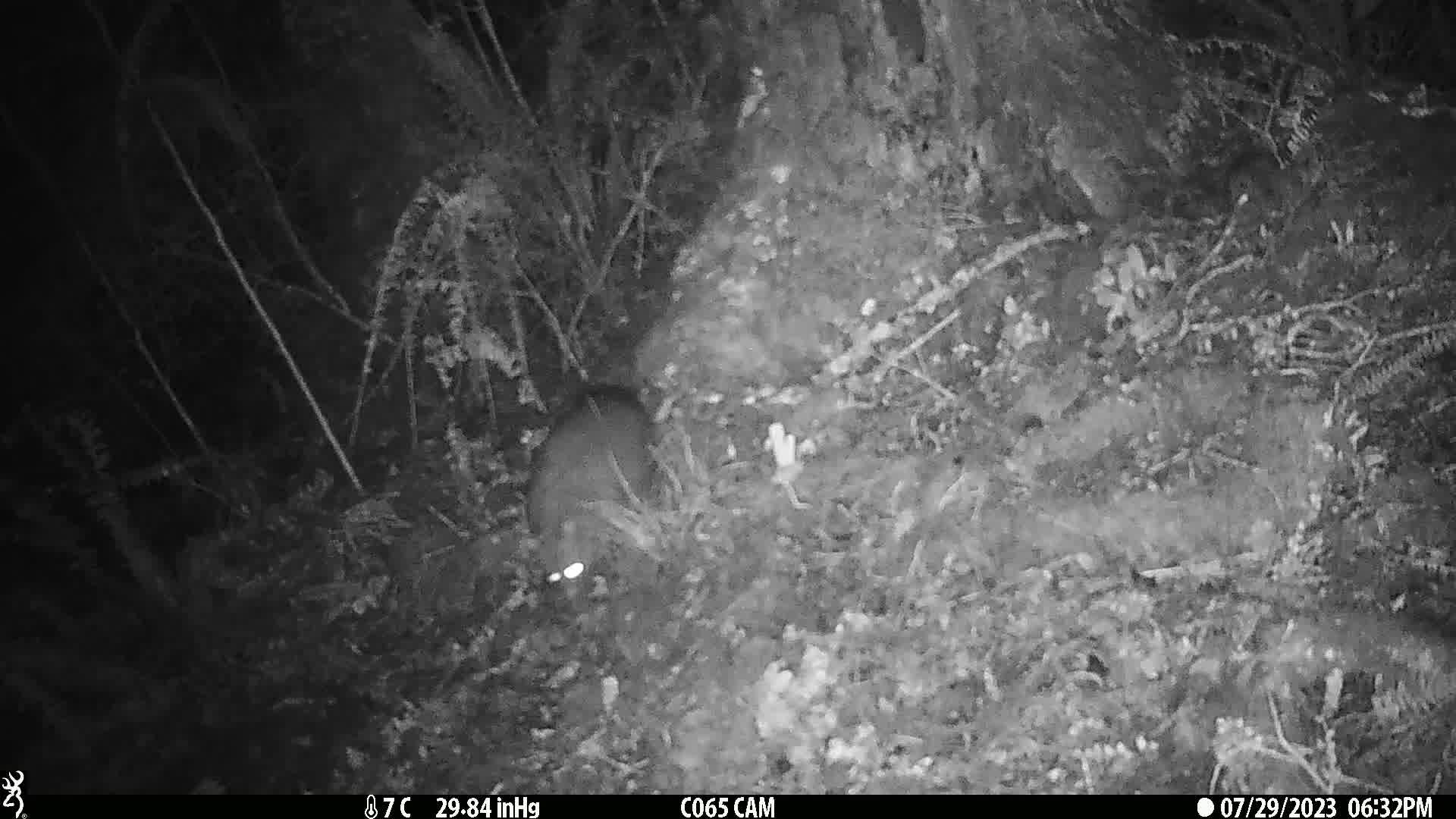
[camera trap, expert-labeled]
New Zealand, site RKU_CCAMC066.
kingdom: Animalia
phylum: Chordata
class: Mammalia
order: Diprotodontia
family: Phalangeridae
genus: Trichosurus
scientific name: Trichosurus vulpecula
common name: common brushtail possum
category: possum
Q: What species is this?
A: Possum (common brushtail possum) (Trichosurus vulpecula).